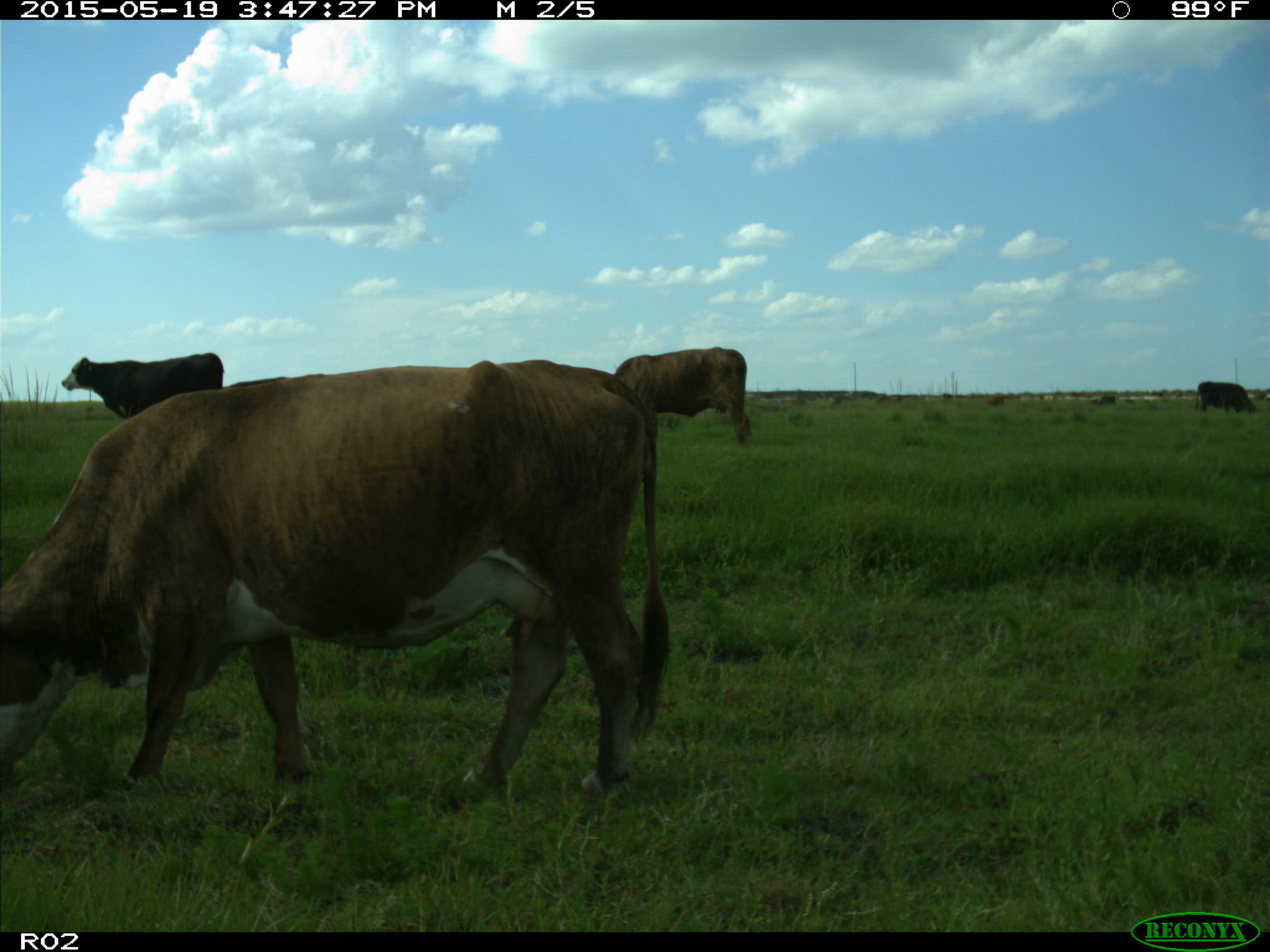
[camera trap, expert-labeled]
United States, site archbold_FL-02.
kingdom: Animalia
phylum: Chordata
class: Mammalia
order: Artiodactyla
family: Bovidae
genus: Bos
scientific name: Bos taurus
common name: domestic cow